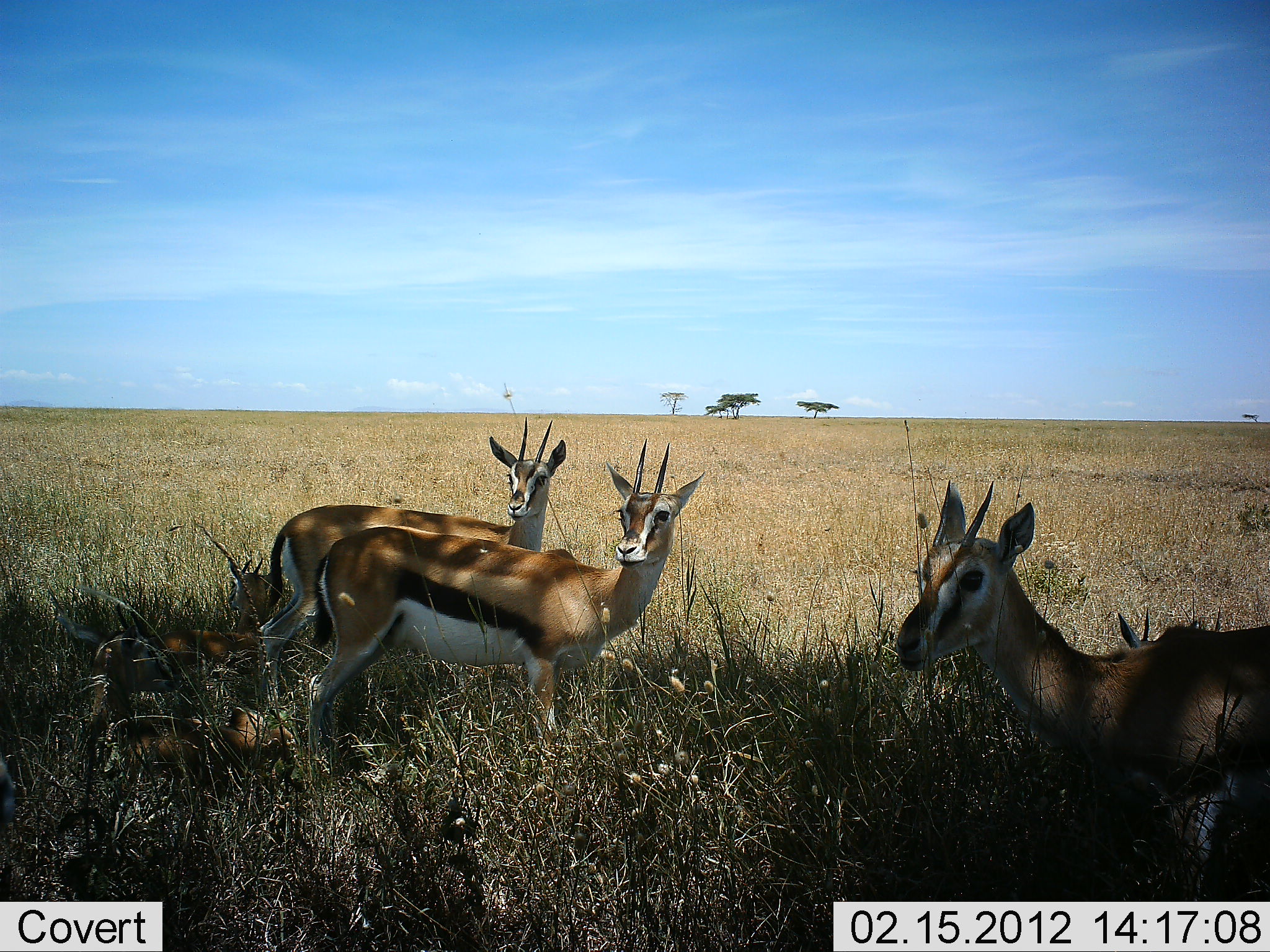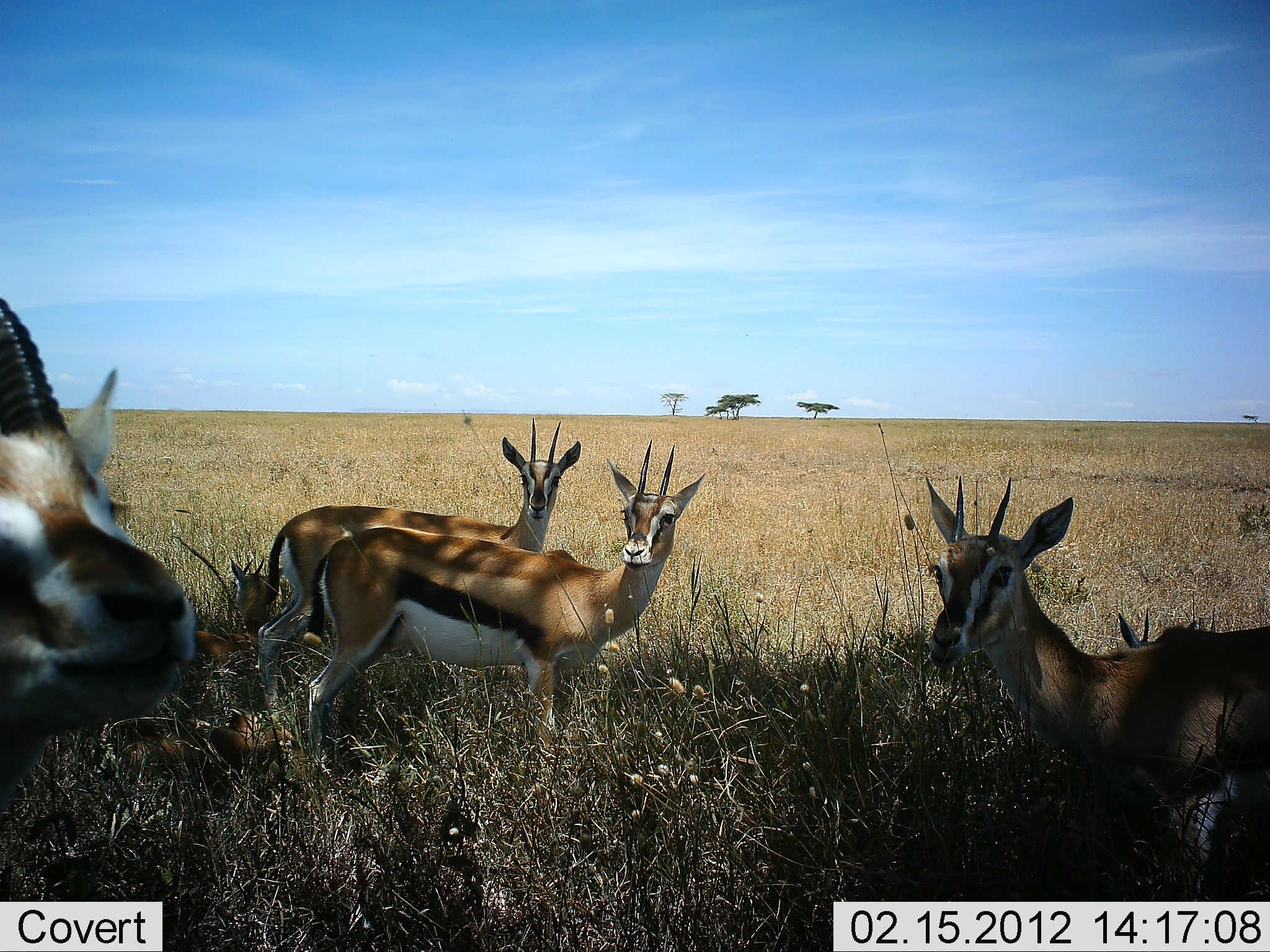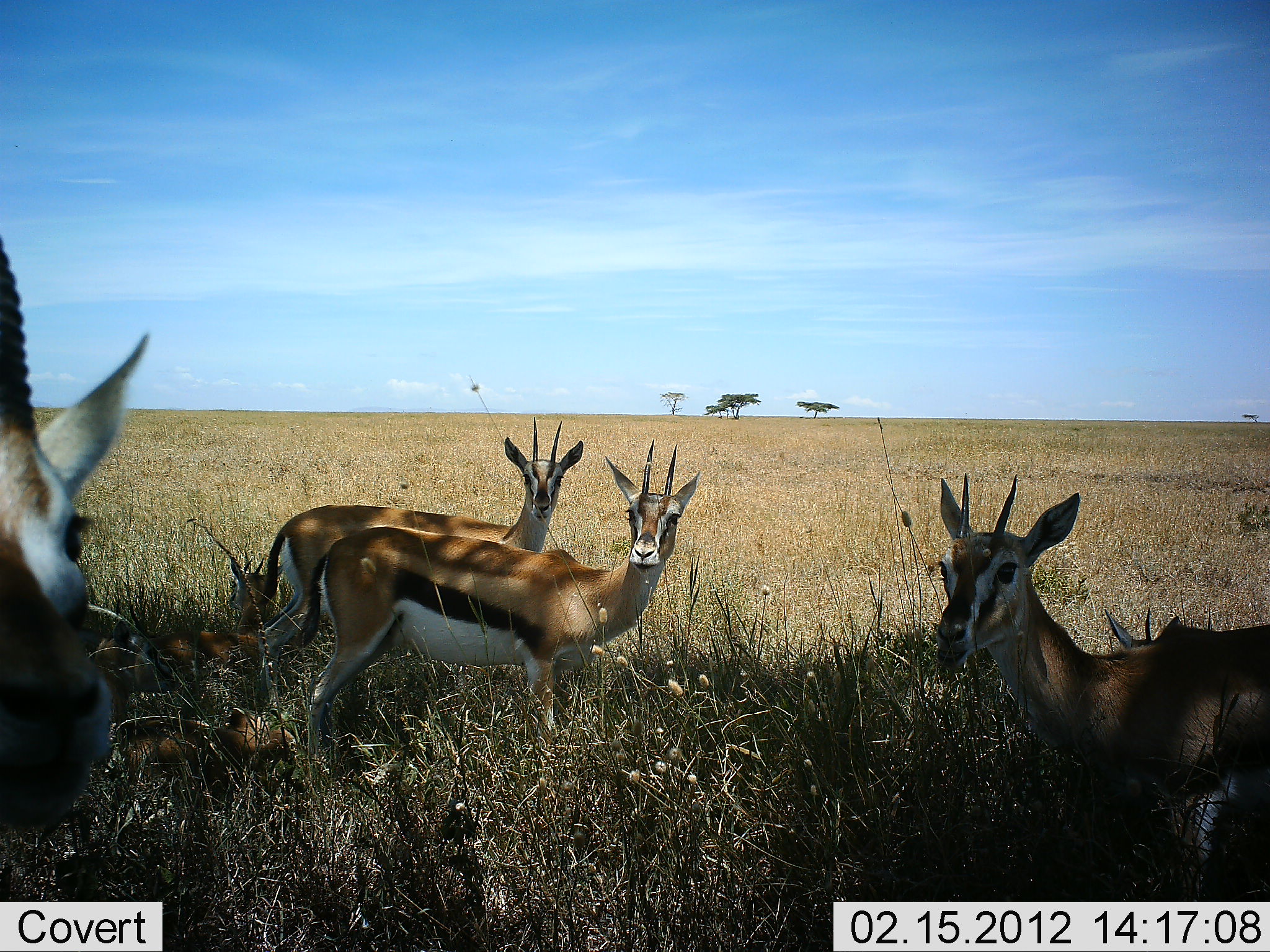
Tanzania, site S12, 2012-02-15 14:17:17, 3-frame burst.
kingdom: Animalia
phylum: Chordata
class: Mammalia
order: Artiodactyla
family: Bovidae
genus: Eudorcas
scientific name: Eudorcas thomsonii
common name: thomson's gazelle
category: gazellethomsons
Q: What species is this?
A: Gazellethomsons (thomson's gazelle) (Eudorcas thomsonii).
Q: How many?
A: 5.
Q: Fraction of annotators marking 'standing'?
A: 96%.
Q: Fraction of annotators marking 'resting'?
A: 43%.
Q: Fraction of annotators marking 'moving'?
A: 0%.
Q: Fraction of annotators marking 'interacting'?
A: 4%.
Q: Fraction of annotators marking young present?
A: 9%.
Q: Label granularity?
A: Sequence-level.